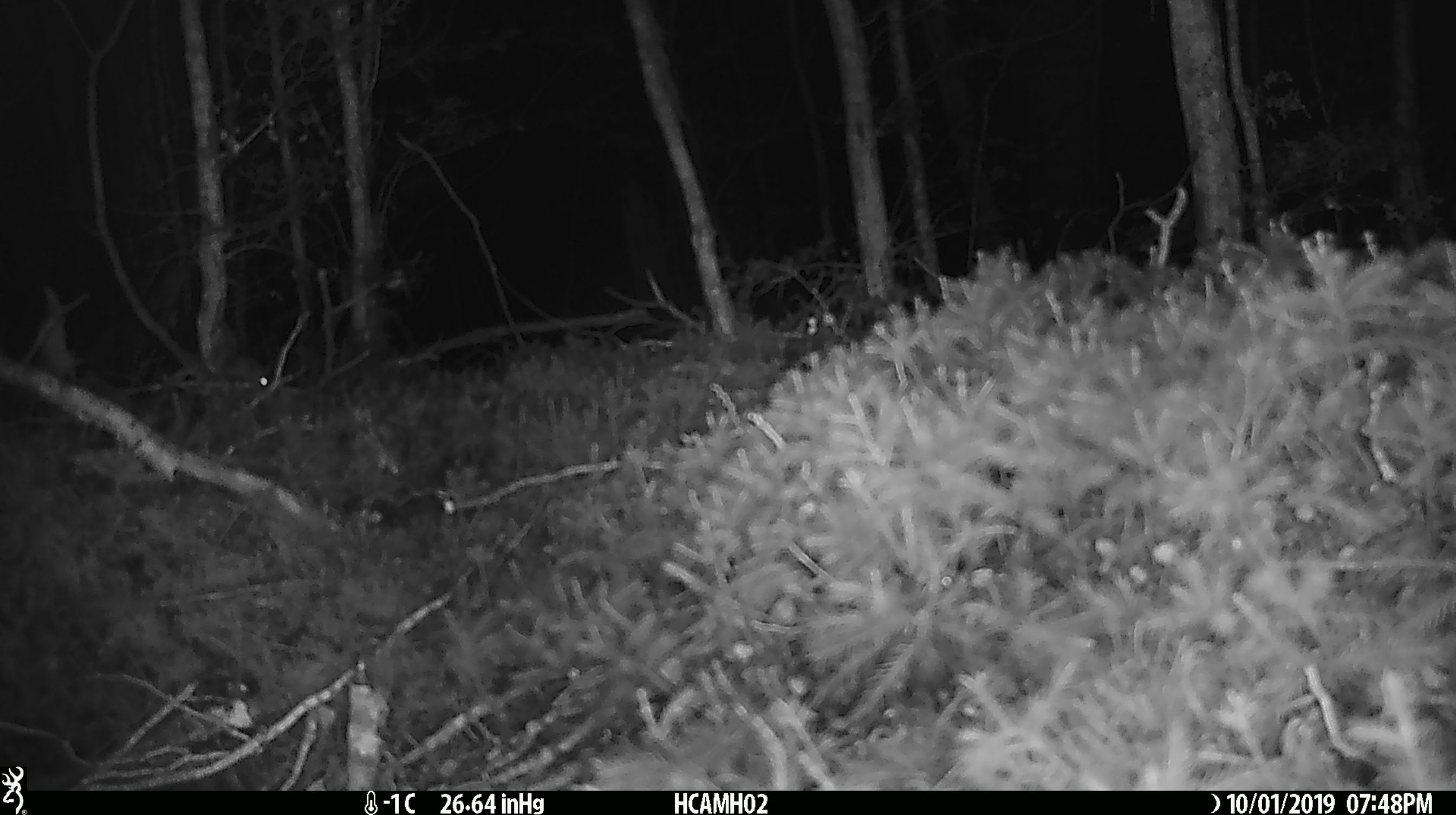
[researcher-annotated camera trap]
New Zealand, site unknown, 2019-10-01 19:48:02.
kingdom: Animalia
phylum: Chordata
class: Mammalia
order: Rodentia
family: Muridae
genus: Mus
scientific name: Mus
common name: mouse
Mouse (Mus).